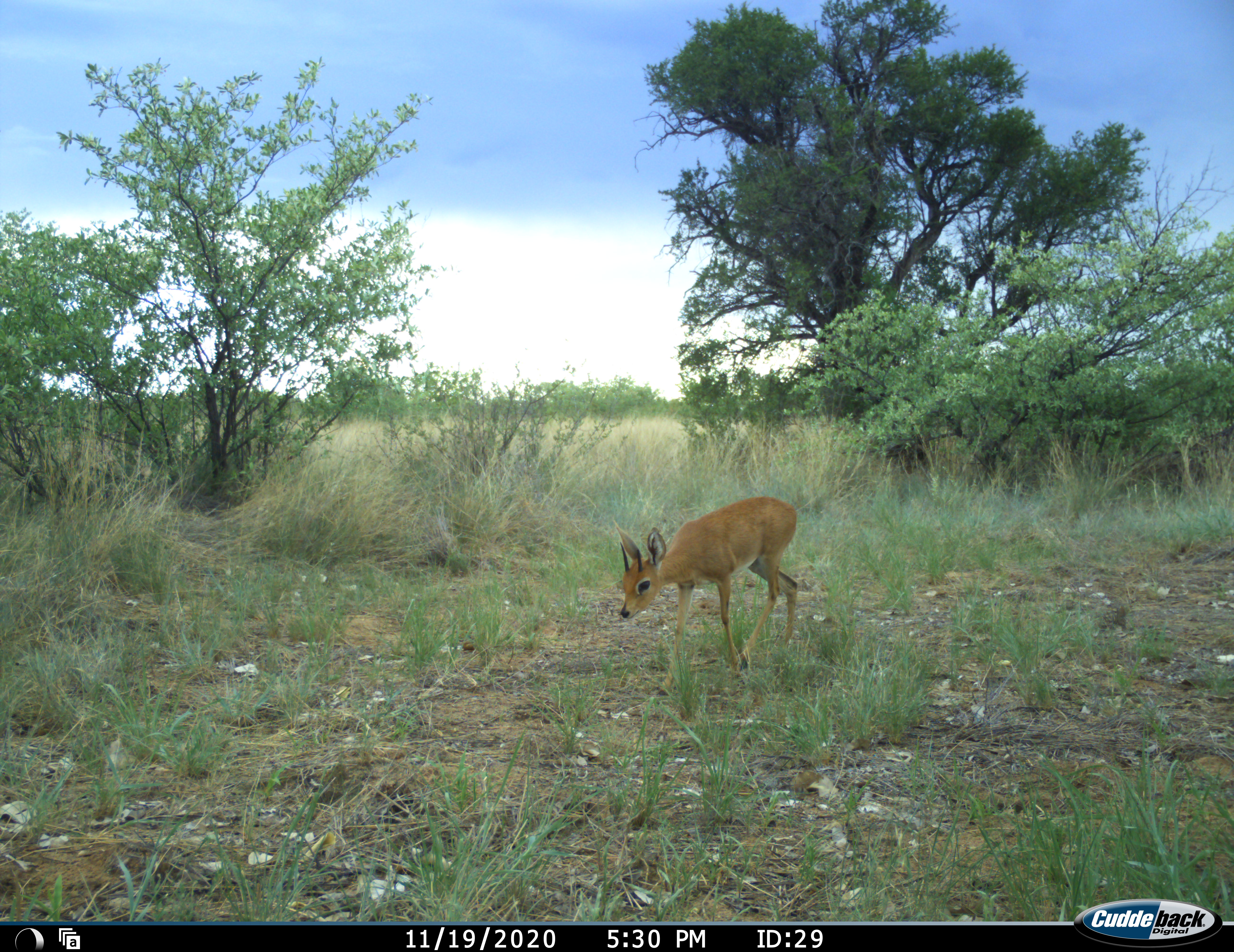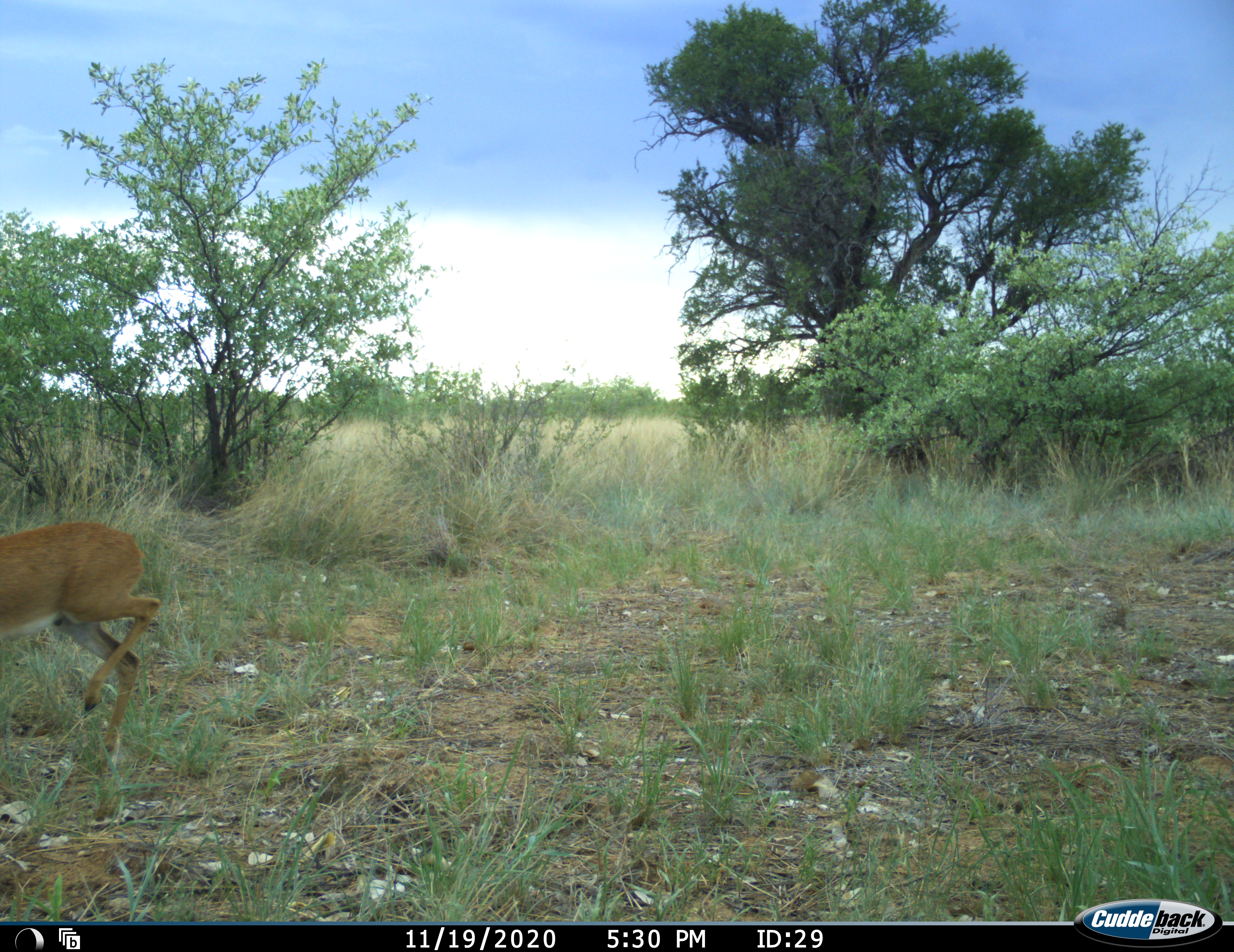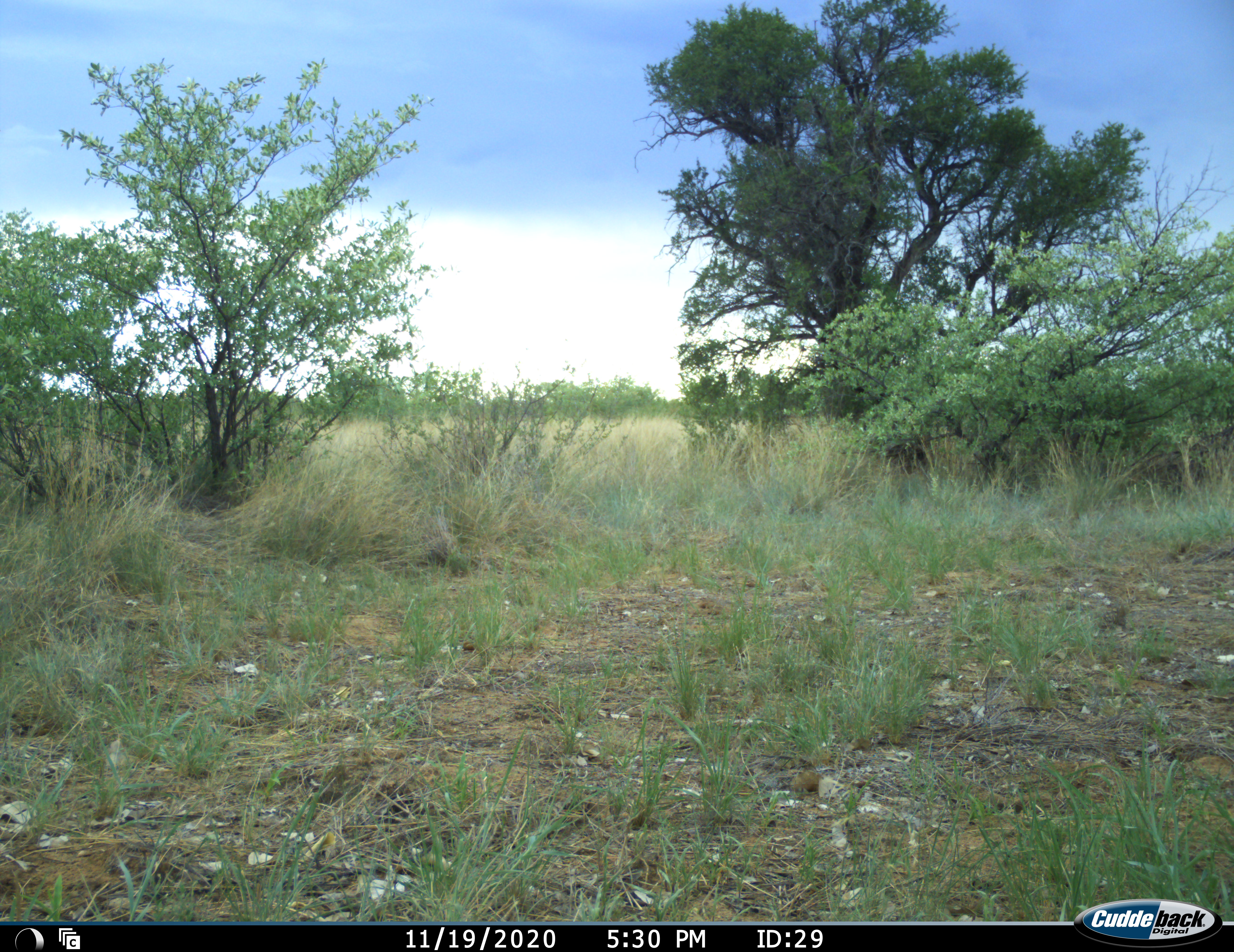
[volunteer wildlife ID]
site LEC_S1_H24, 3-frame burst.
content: unidentified animal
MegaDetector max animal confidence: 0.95